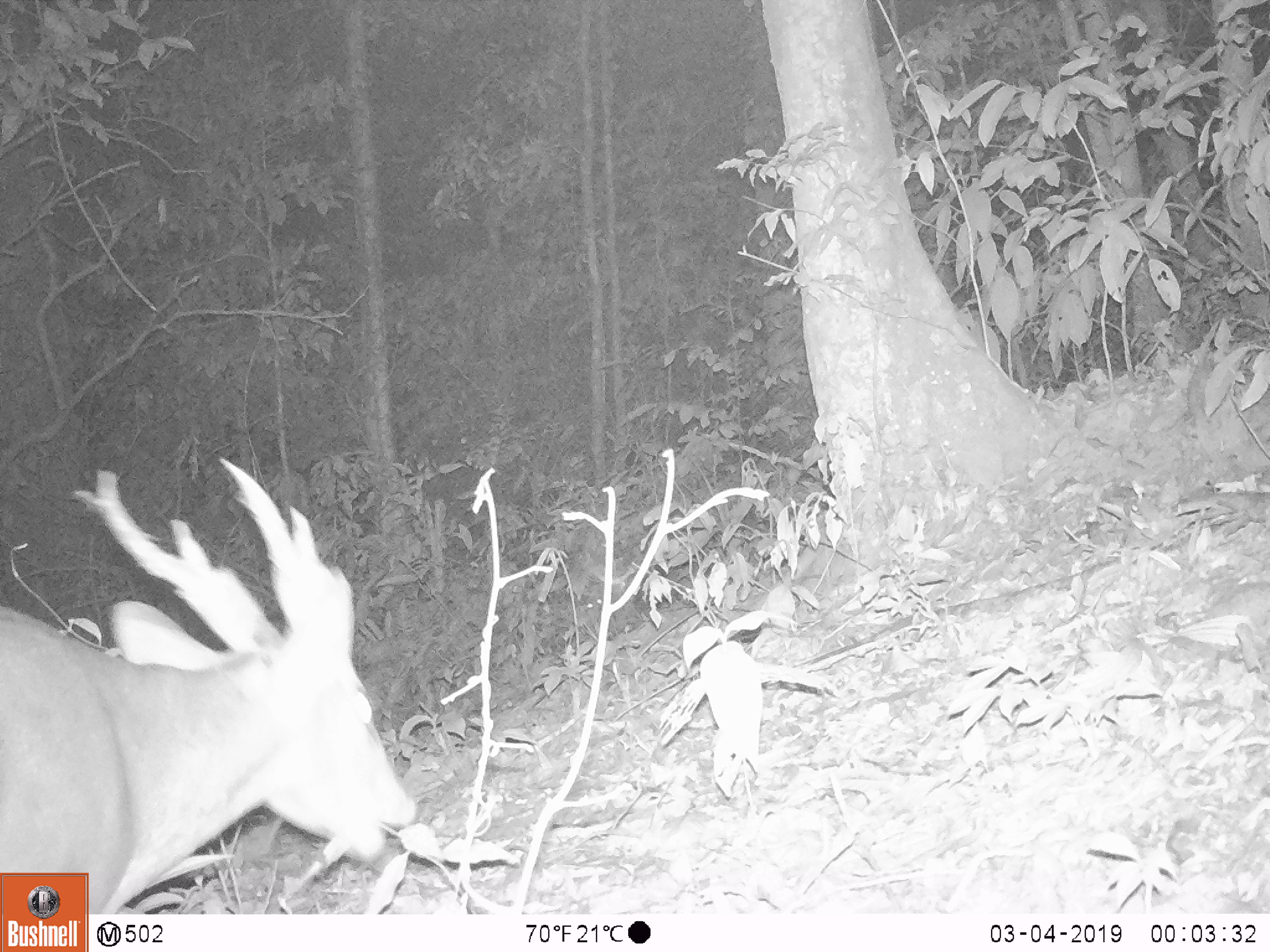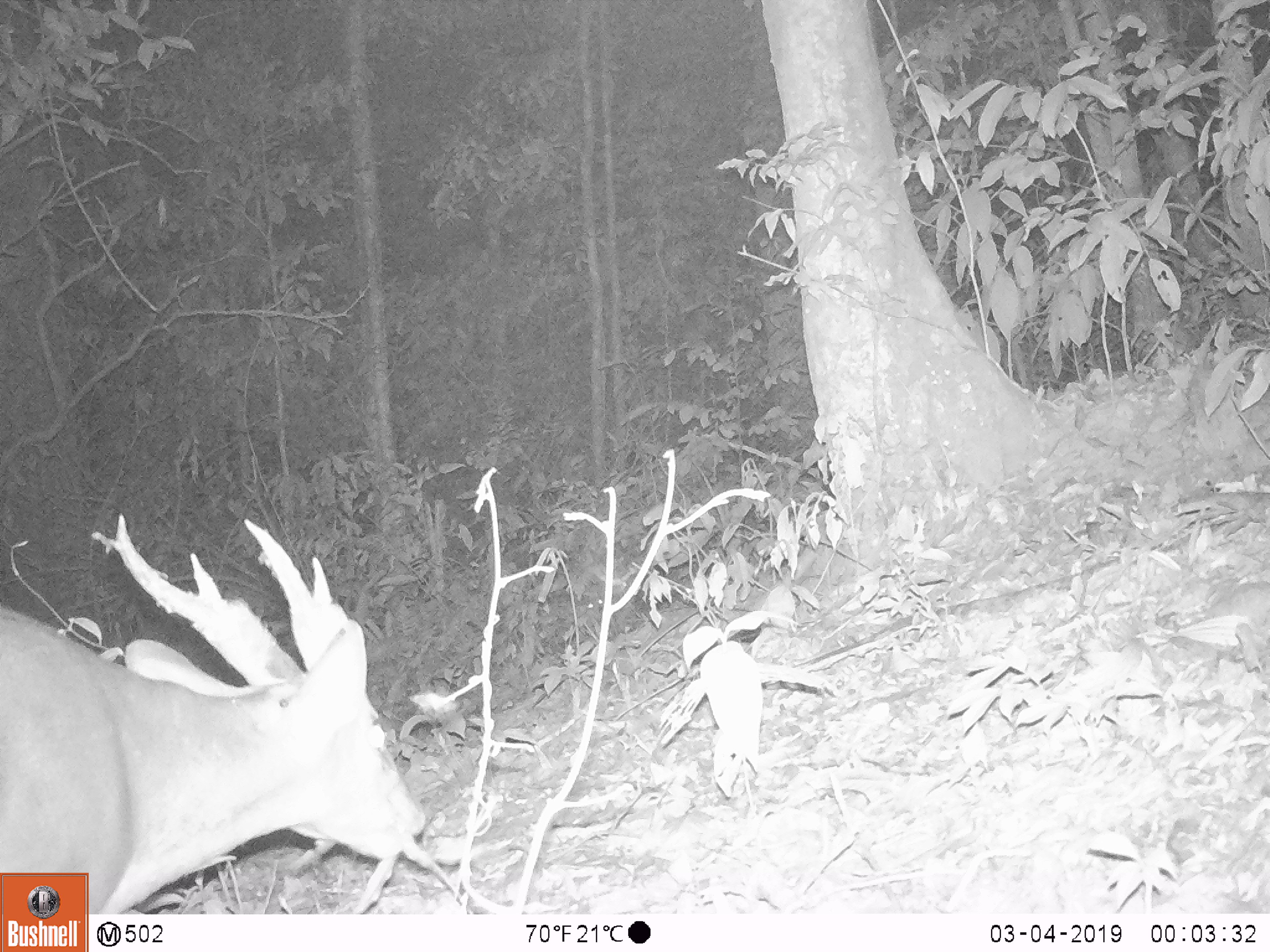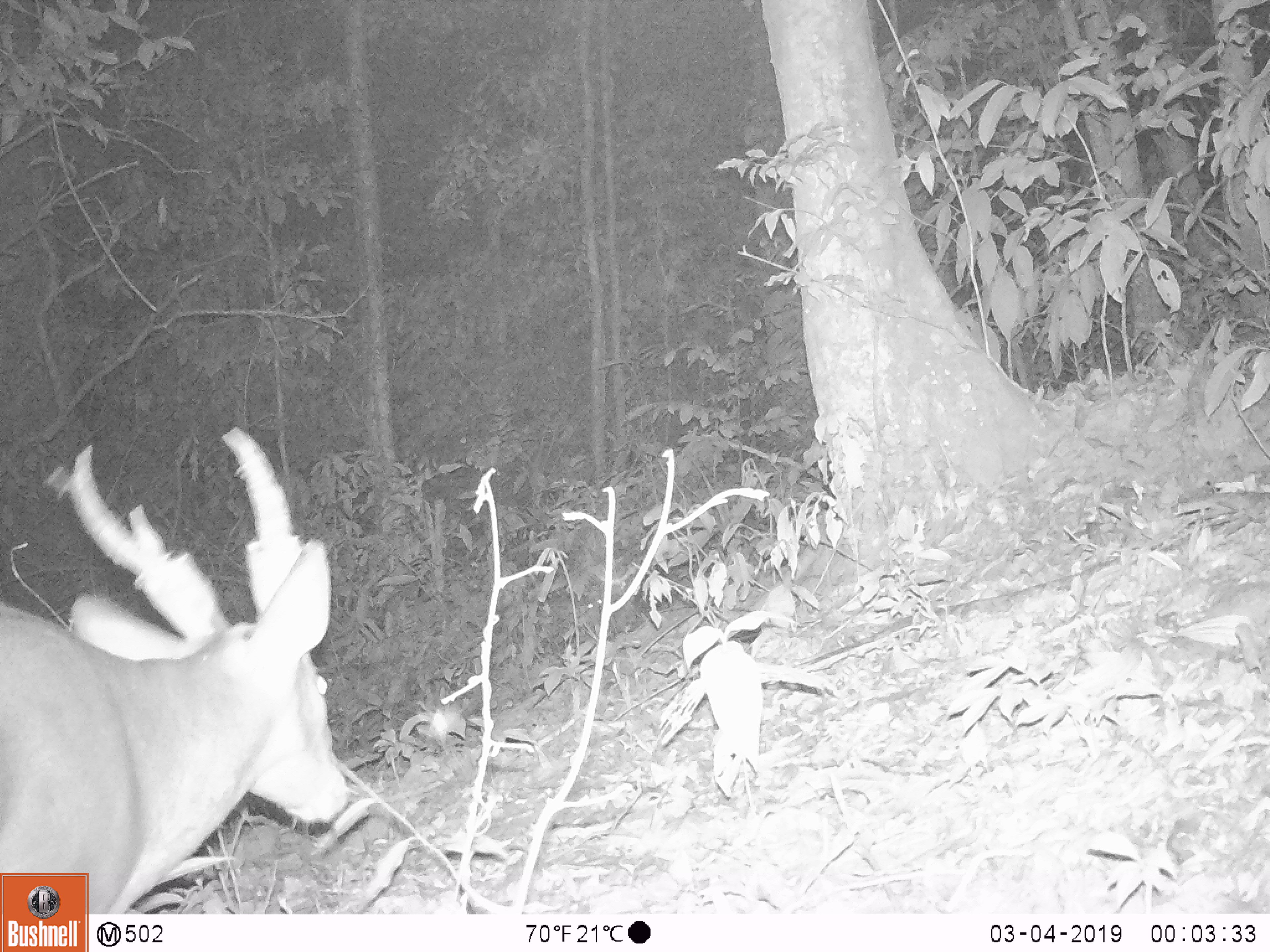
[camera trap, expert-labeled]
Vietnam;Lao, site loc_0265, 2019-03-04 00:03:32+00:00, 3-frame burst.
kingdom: Animalia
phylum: Chordata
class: Mammalia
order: Artiodactyla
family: Cervidae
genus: Muntiacus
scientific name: Muntiacus vuquangensis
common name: large-antlered muntjac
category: large antlered muntjac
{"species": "large antlered muntjac (large-antlered muntjac) (Muntiacus vuquangensis)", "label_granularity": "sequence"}